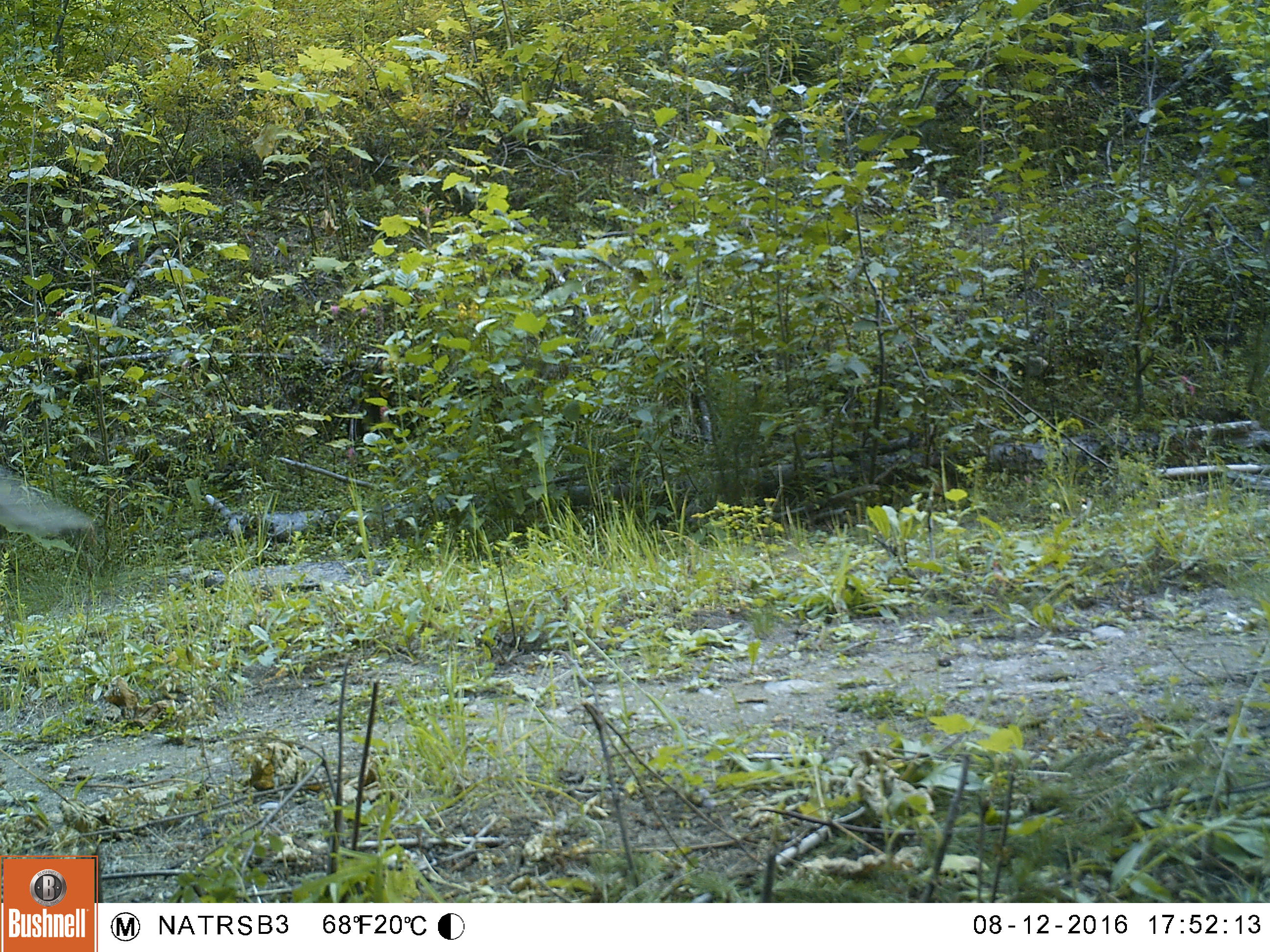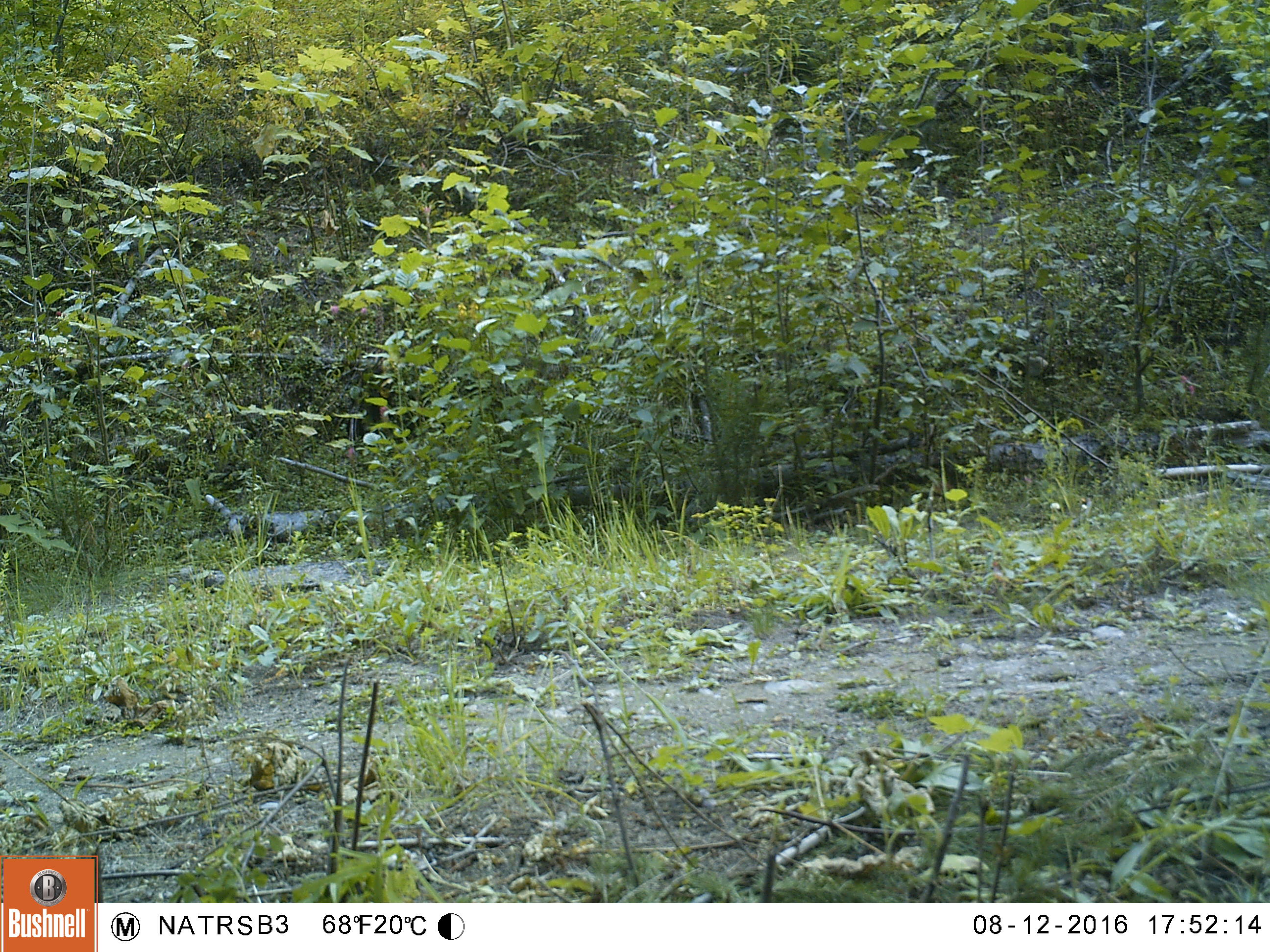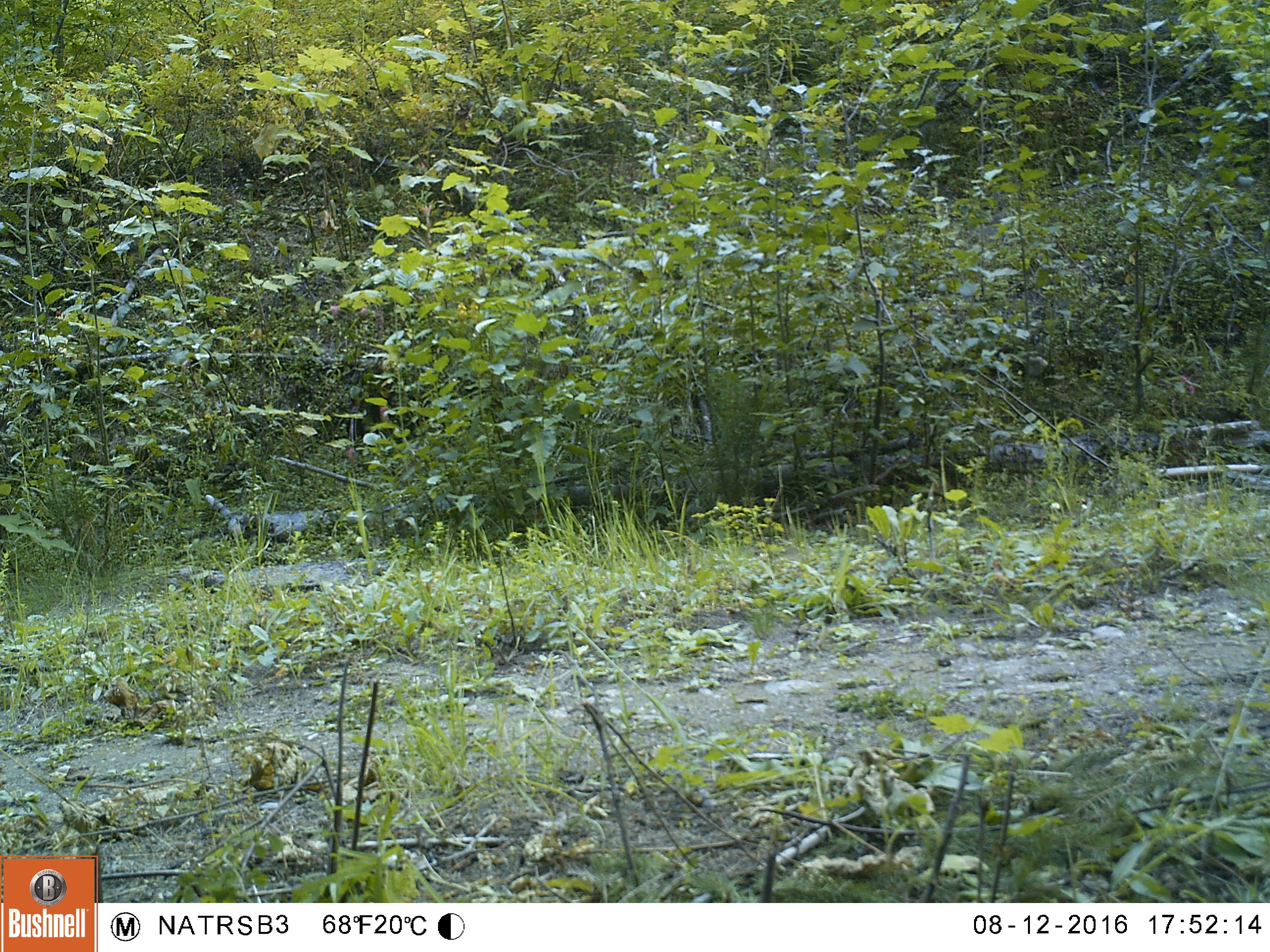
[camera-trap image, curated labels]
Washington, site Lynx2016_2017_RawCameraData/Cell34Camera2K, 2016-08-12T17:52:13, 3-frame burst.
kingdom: Animalia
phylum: Chordata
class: Aves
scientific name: Aves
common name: birds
Aves (birds). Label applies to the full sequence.